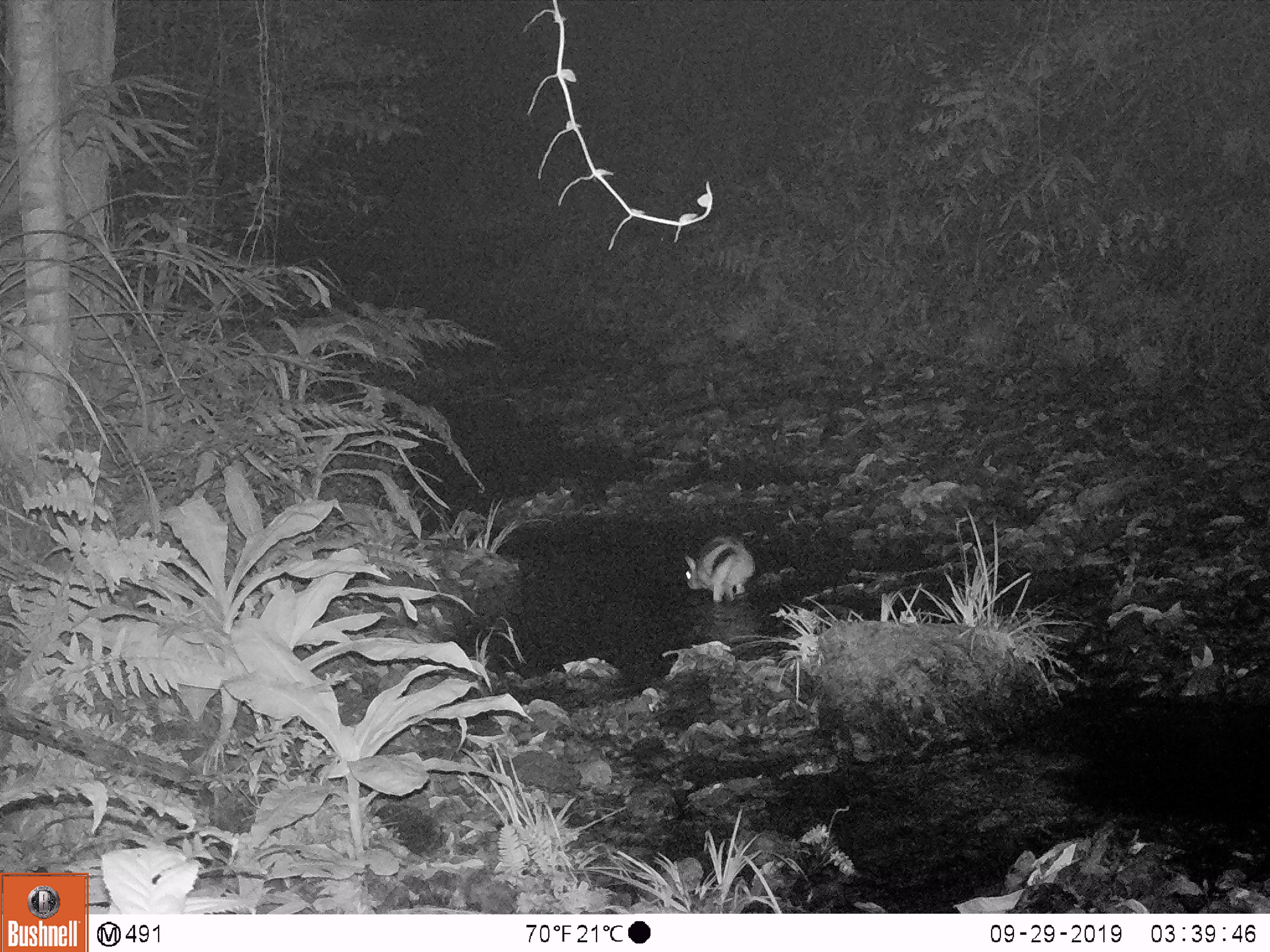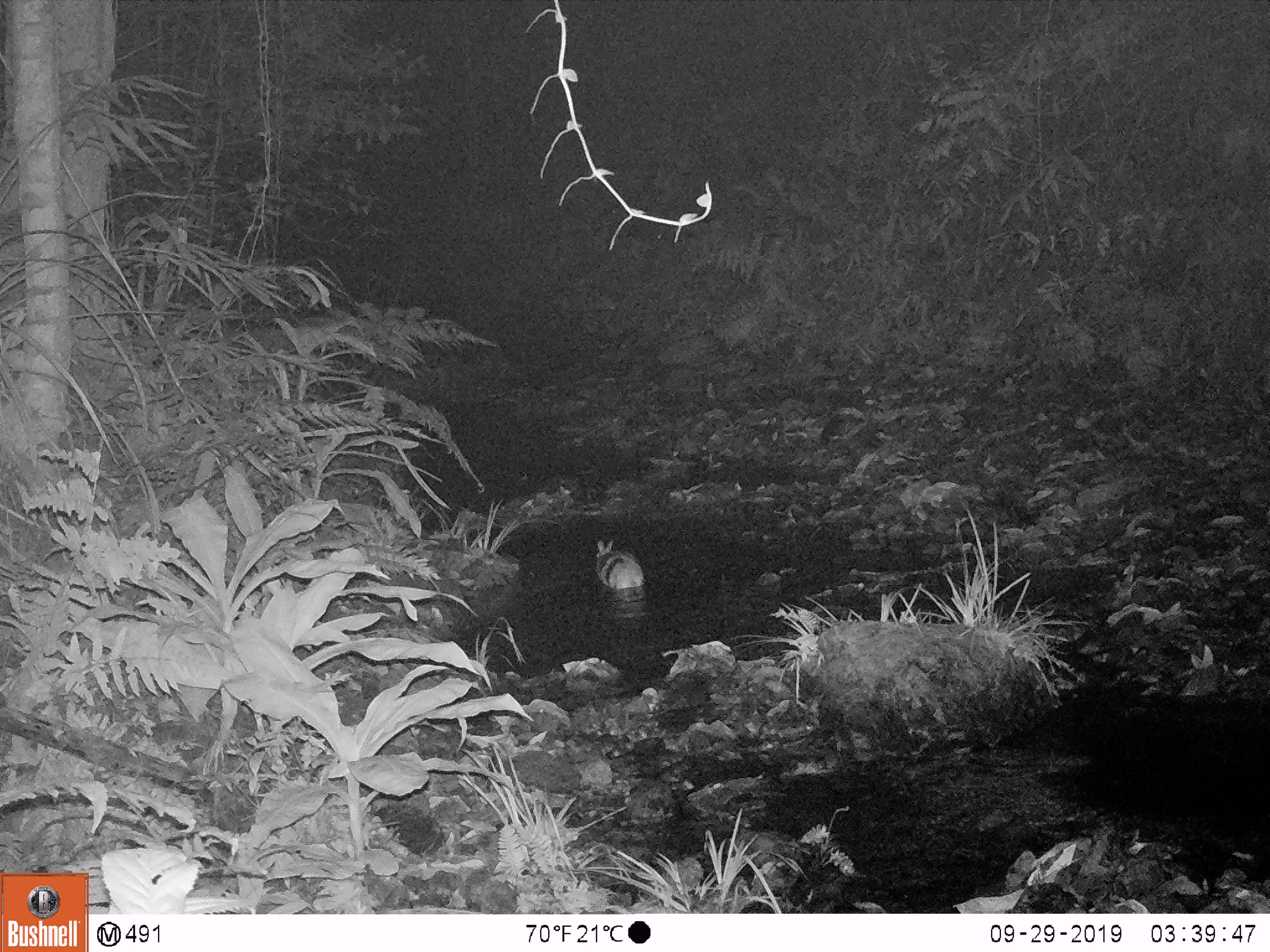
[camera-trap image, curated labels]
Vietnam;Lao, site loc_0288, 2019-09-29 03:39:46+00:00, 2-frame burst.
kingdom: Animalia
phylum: Chordata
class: Mammalia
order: Lagomorpha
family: Leporidae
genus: Nesolagus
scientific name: Nesolagus timminsi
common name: annamite striped rabbit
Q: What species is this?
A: Annamite striped rabbit (Nesolagus timminsi).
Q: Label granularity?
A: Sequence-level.